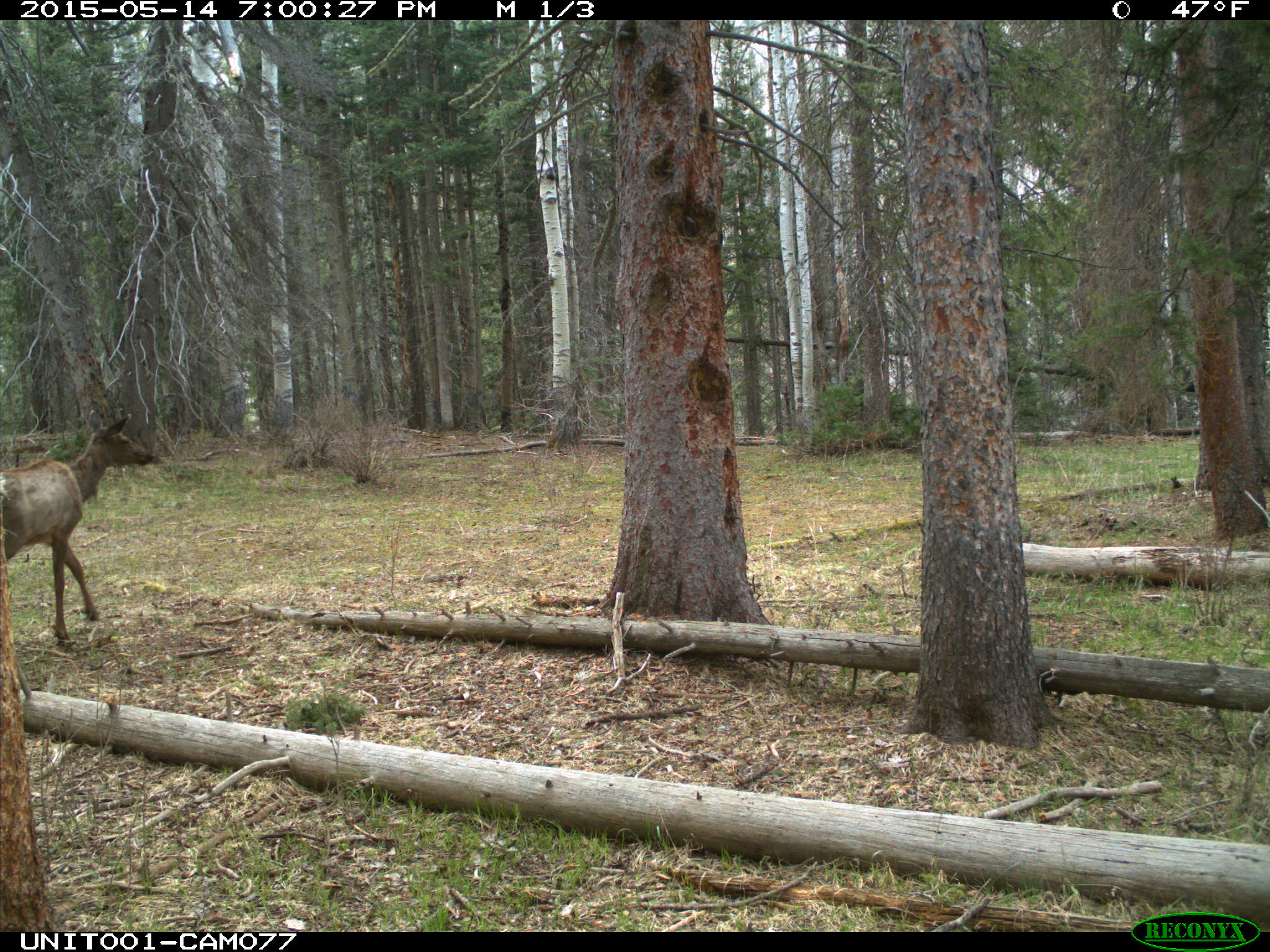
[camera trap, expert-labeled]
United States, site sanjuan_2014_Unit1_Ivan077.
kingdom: Animalia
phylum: Chordata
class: Mammalia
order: Artiodactyla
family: Cervidae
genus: Cervus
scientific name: Cervus elaphus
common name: red deer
Cervus elaphus (red deer).